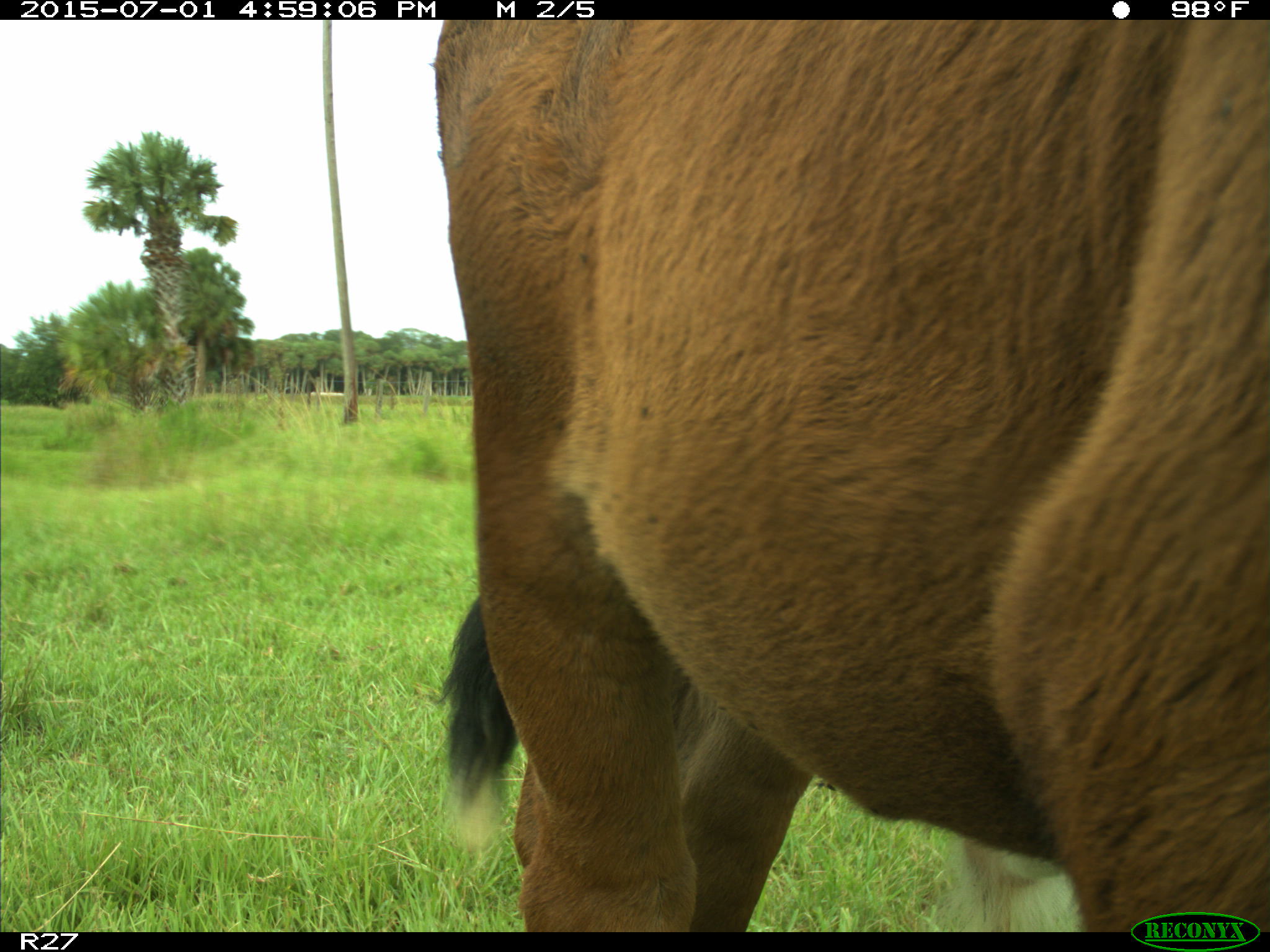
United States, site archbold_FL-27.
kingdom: Animalia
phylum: Chordata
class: Mammalia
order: Artiodactyla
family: Bovidae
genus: Bos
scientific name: Bos taurus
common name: domestic cow